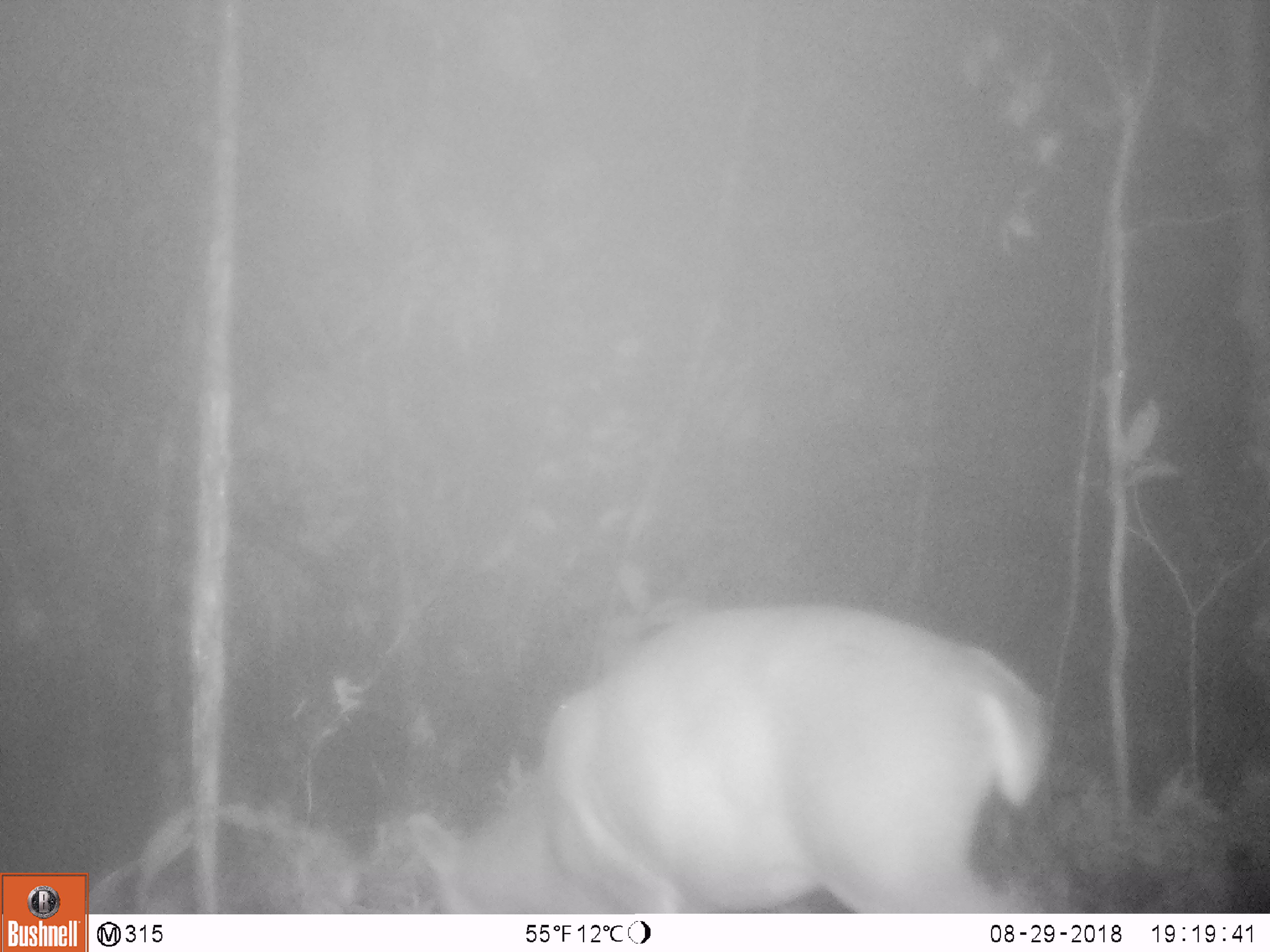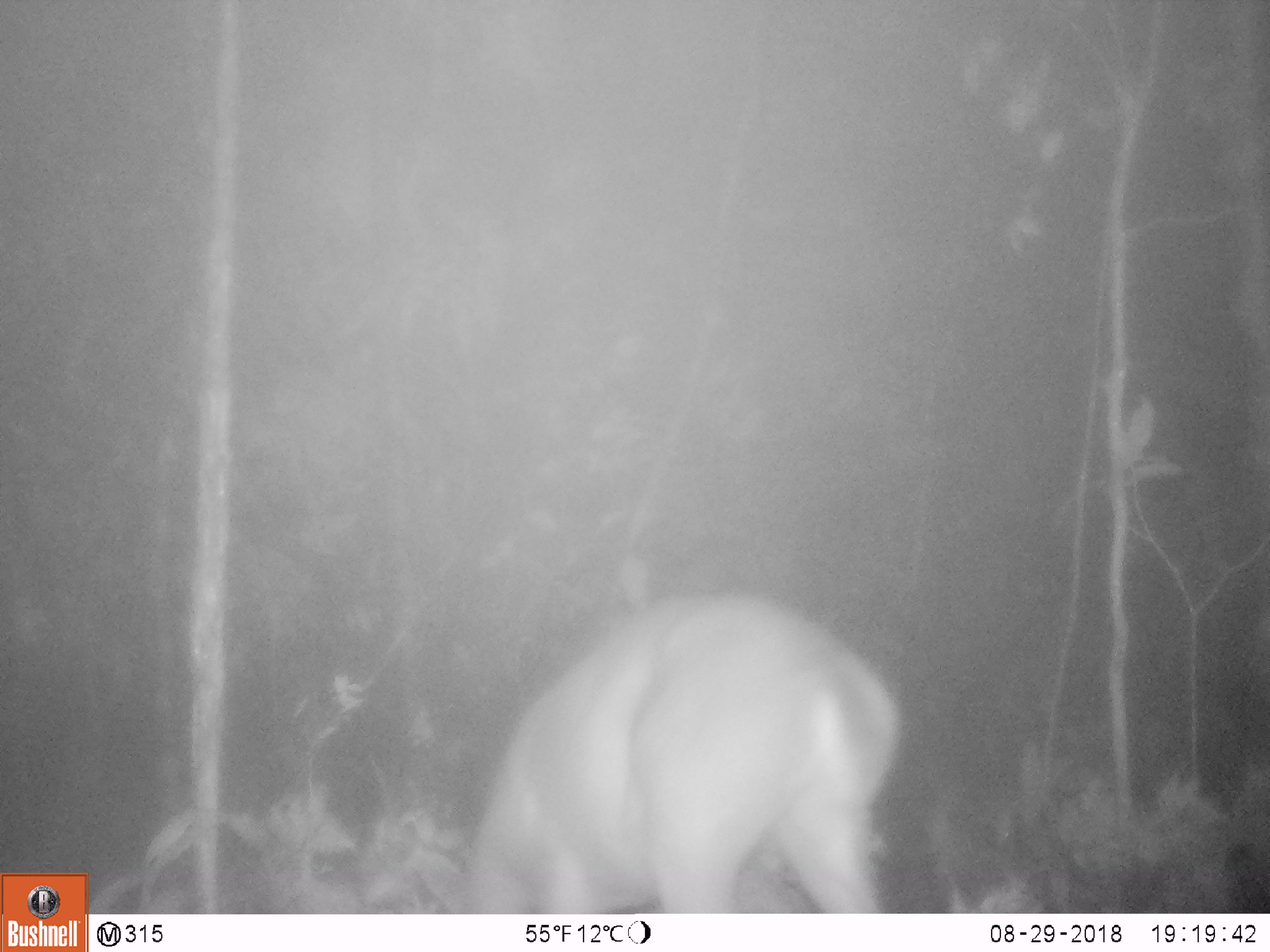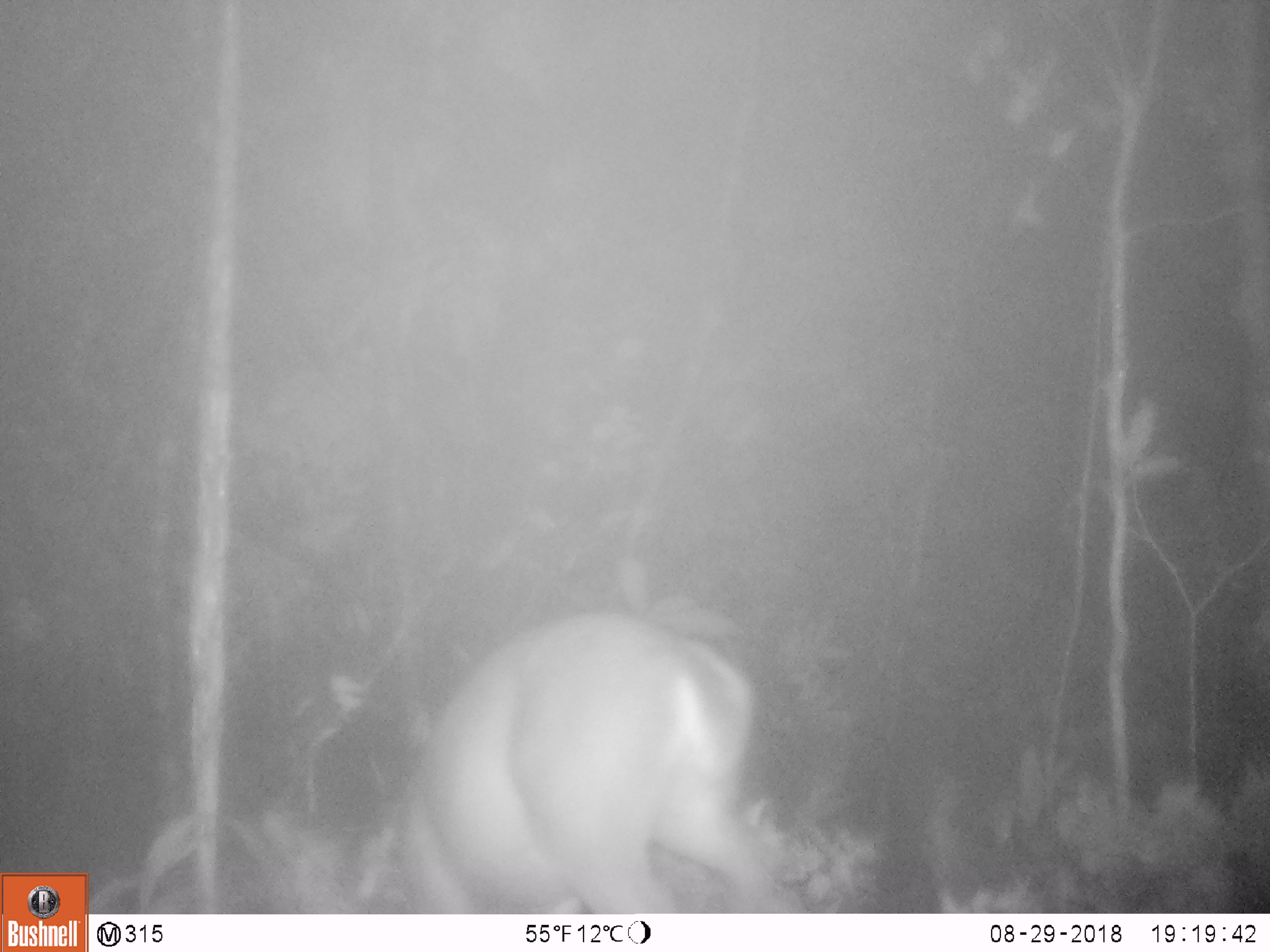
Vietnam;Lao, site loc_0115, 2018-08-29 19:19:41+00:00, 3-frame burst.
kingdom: Animalia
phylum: Chordata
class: Mammalia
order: Artiodactyla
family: Cervidae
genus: Muntiacus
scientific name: Muntiacus vuquangensis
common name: large-antlered muntjac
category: large antlered muntjac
Large antlered muntjac (large-antlered muntjac) (Muntiacus vuquangensis). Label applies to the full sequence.